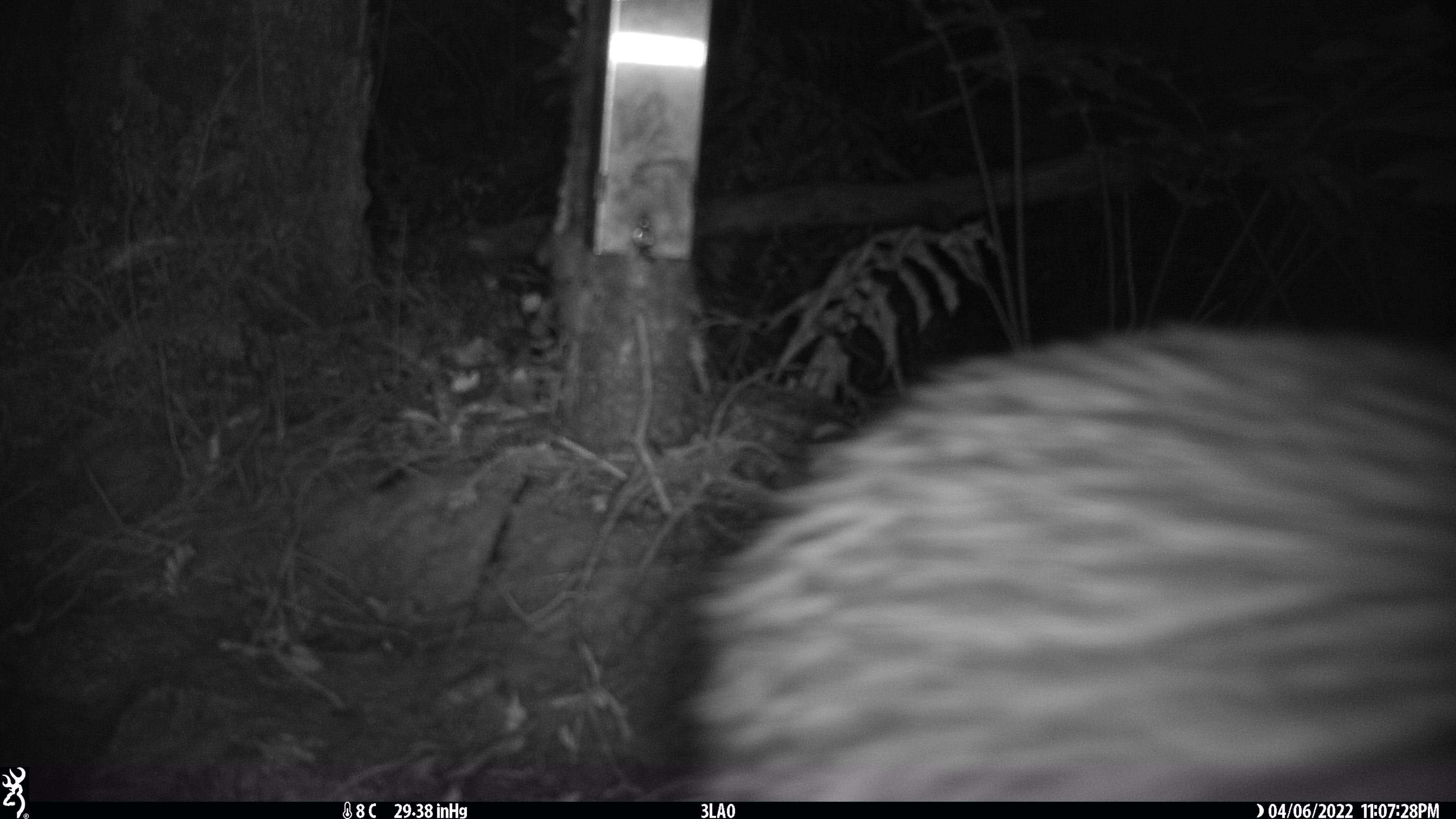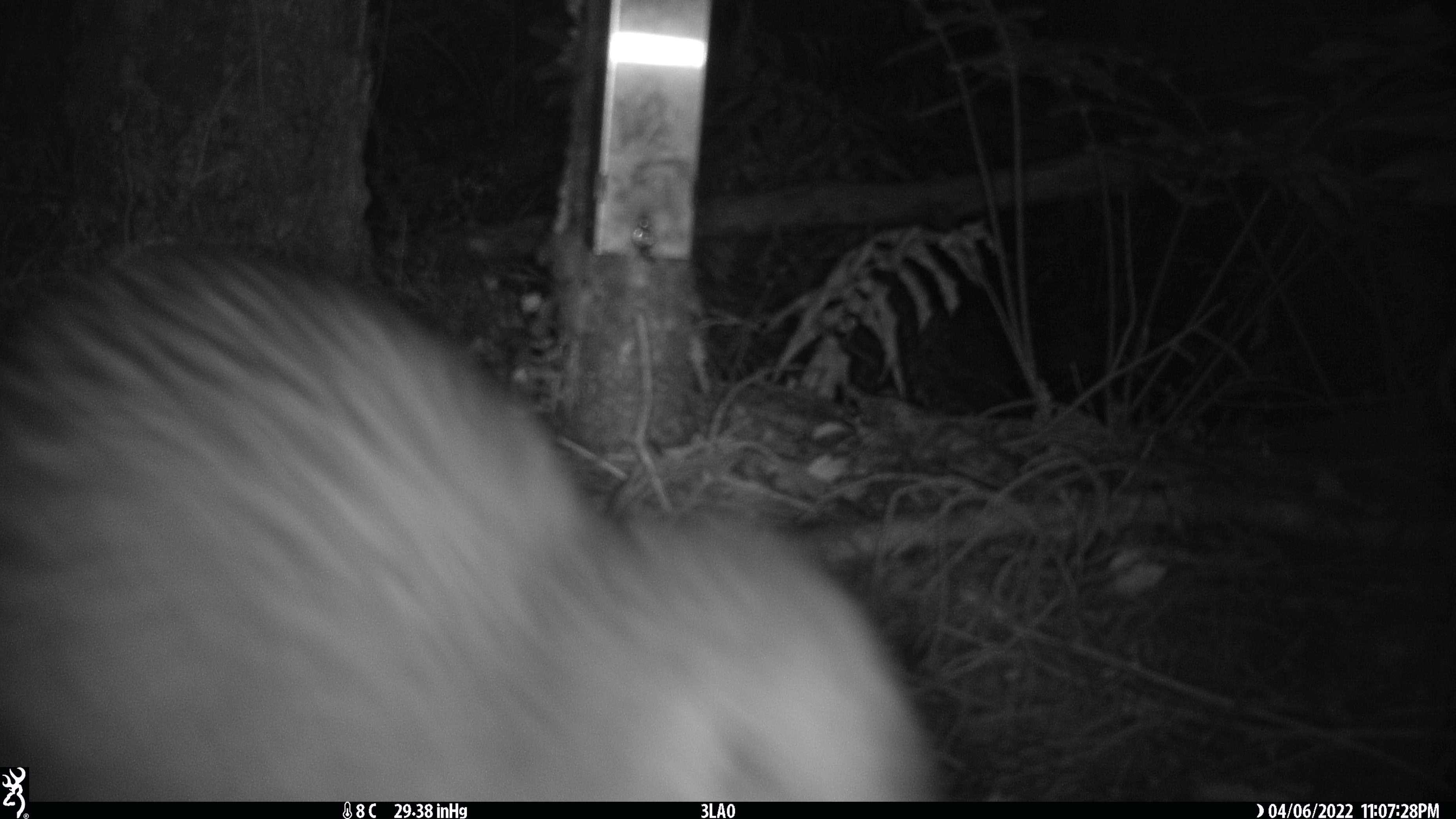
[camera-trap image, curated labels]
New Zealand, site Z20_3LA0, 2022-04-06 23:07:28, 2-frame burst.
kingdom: Animalia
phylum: Chordata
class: Aves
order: Apterygiformes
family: Apterygidae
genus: Apteryx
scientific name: Apteryx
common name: kiwi